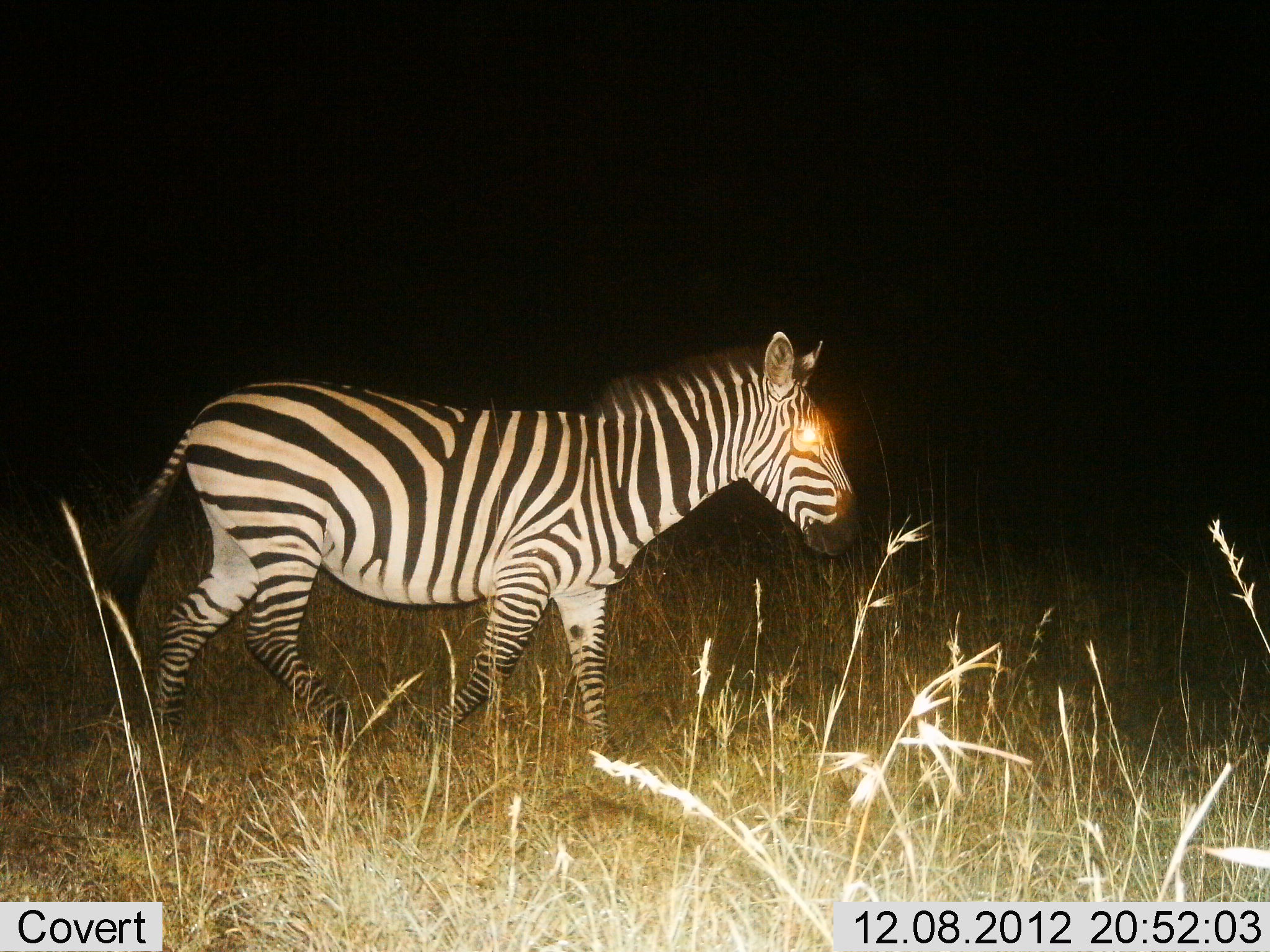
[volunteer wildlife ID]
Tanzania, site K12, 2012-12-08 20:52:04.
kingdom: Animalia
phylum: Chordata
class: Mammalia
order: Perissodactyla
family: Equidae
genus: Equus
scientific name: Equus quagga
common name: plains zebra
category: zebra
Zebra (plains zebra) (Equus quagga), count 1. Behavior (volunteer vote fractions): standing 30%, resting 0%, moving 70%, interacting 0%. Young present (vote fraction): 0%. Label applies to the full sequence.